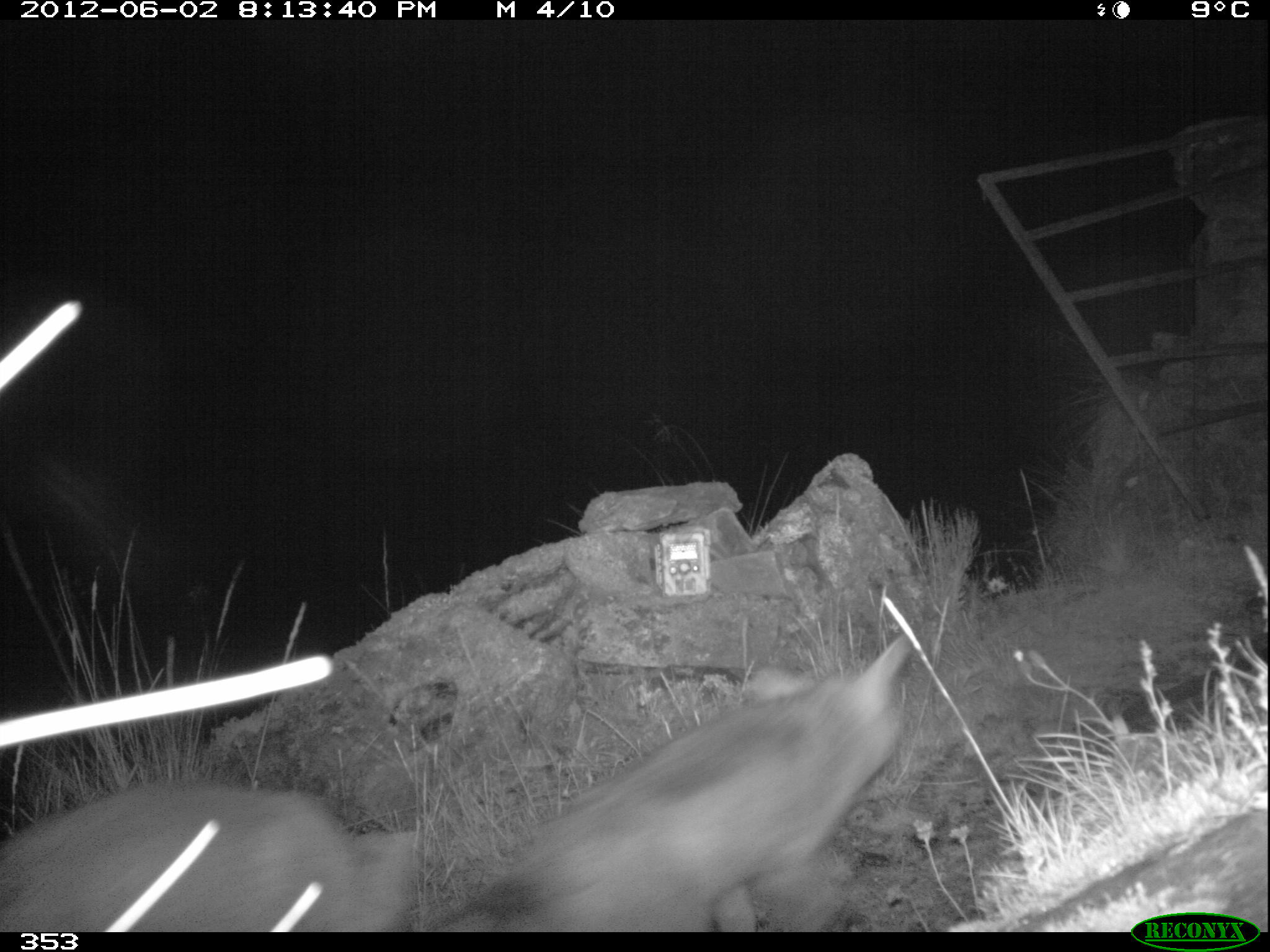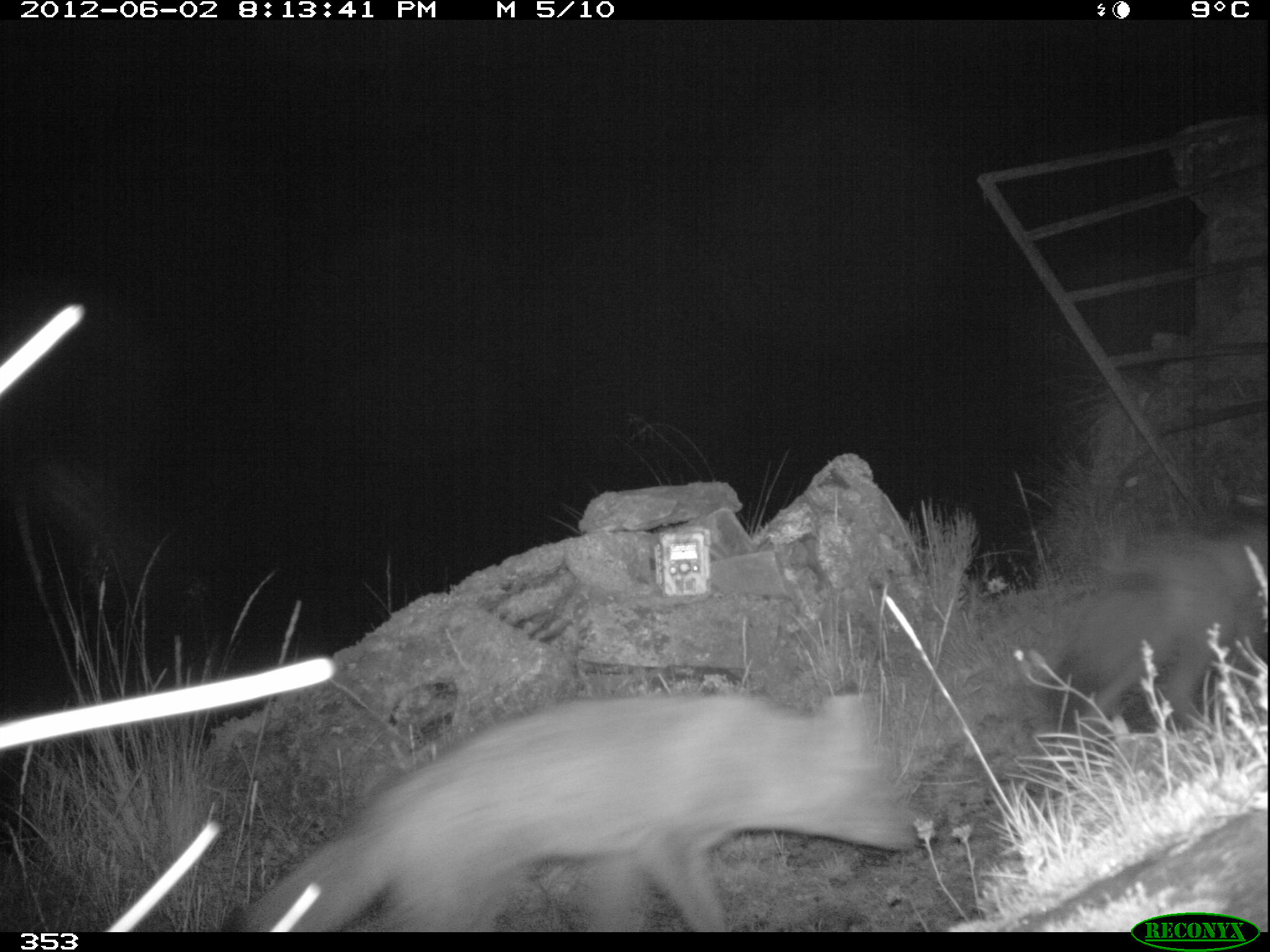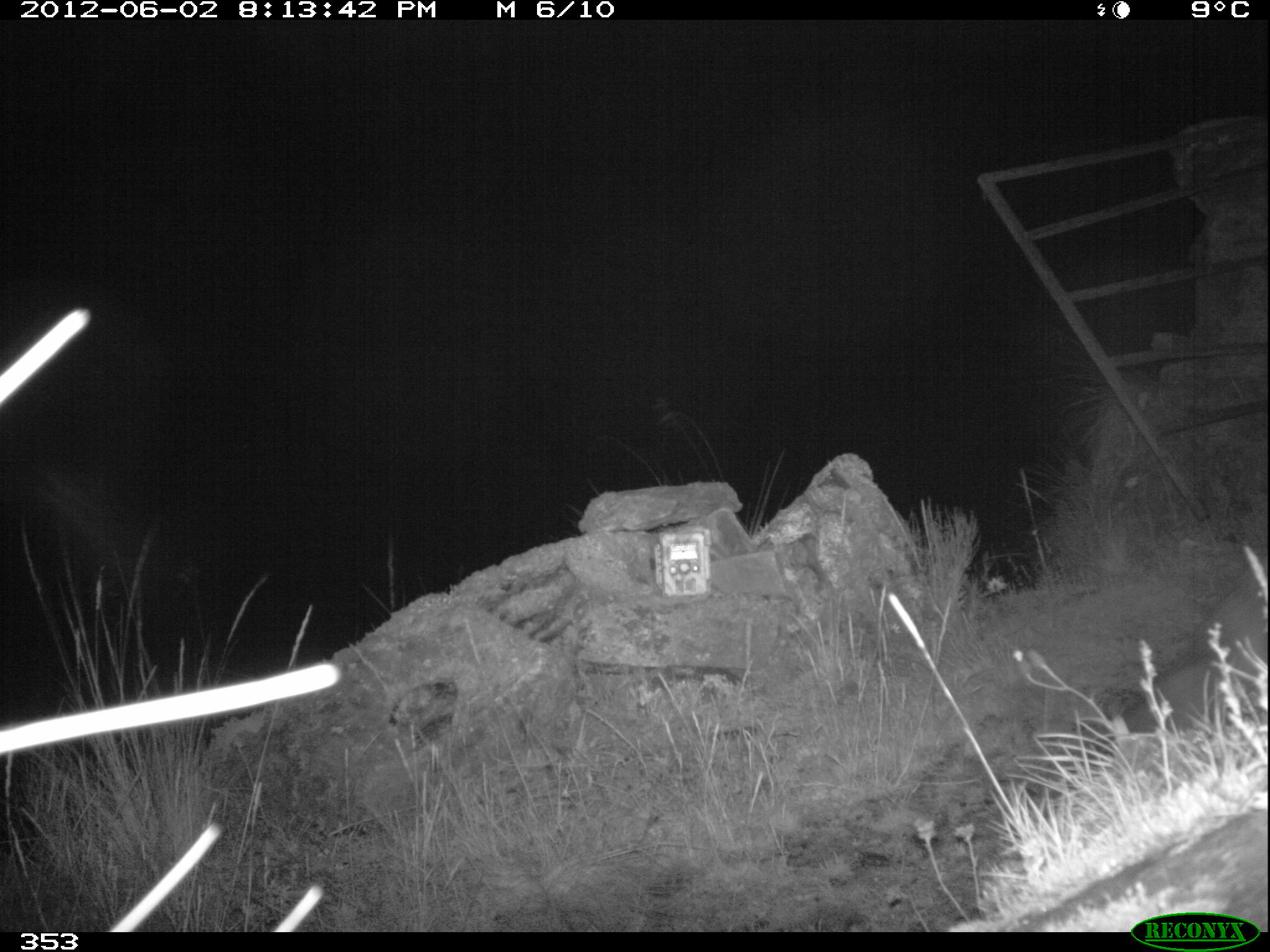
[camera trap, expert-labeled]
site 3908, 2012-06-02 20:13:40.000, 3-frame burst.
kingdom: Animalia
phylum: Chordata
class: Mammalia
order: Carnivora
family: Canidae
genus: Lycalopex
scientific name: Lycalopex culpaeus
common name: culpeo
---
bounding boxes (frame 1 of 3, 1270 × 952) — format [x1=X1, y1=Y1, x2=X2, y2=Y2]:
lycalopex culpaeus: [x1=461, y1=631, x2=917, y2=932]; [x1=2, y1=780, x2=423, y2=932]